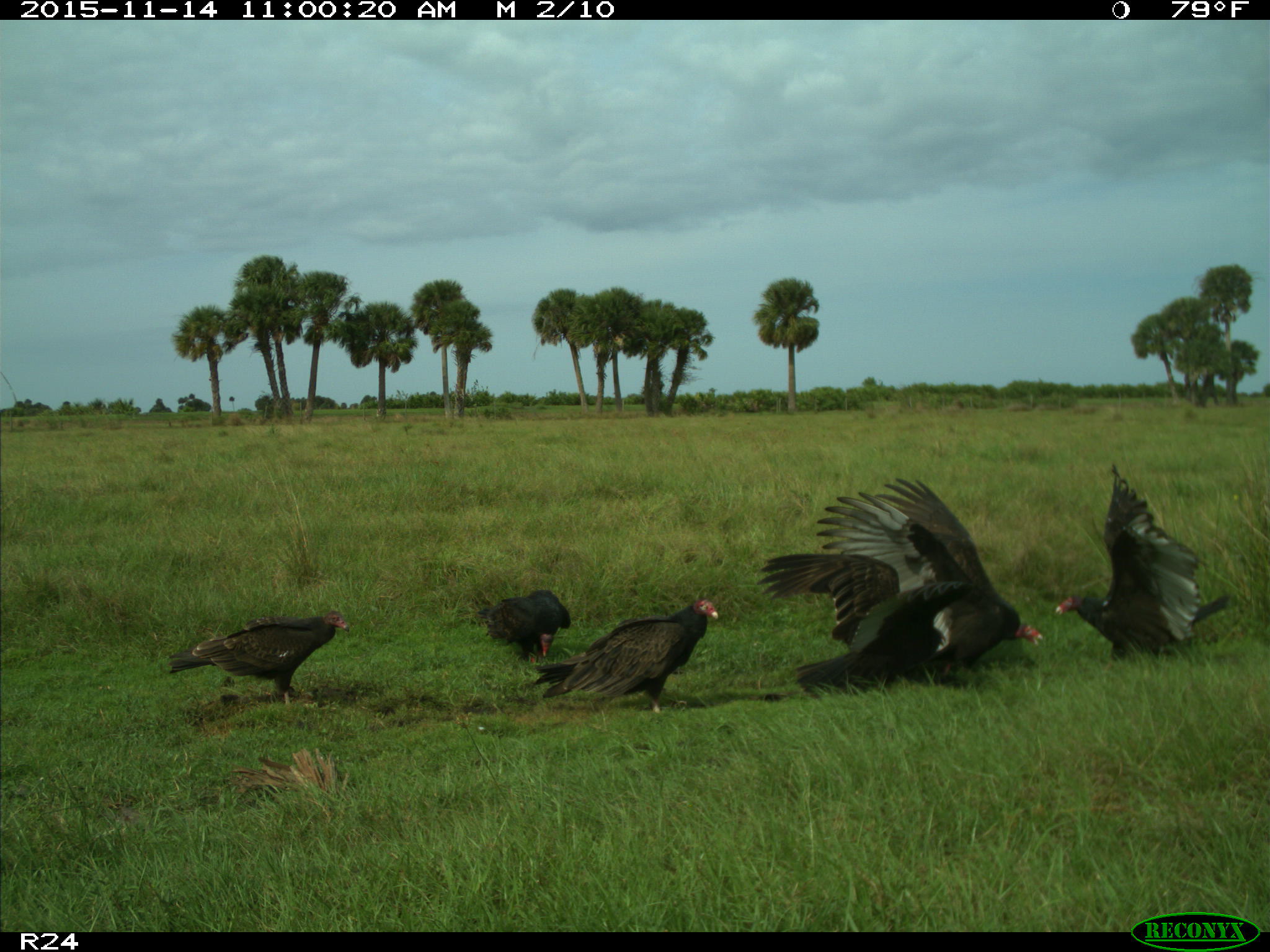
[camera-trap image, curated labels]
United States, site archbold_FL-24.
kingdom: Animalia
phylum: Chordata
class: Aves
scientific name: Aves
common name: birds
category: unidentified bird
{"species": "unidentified bird (birds) (Aves)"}